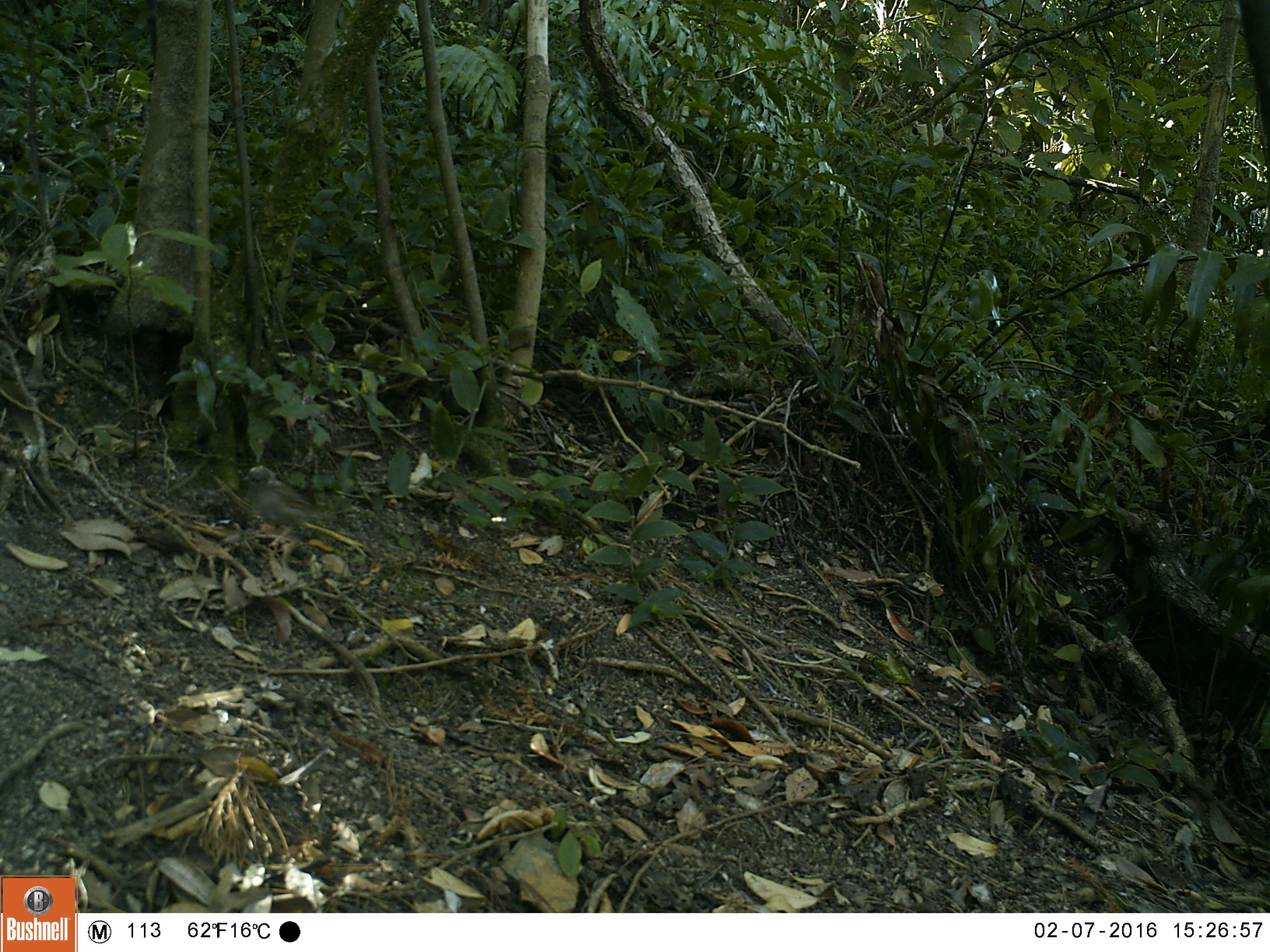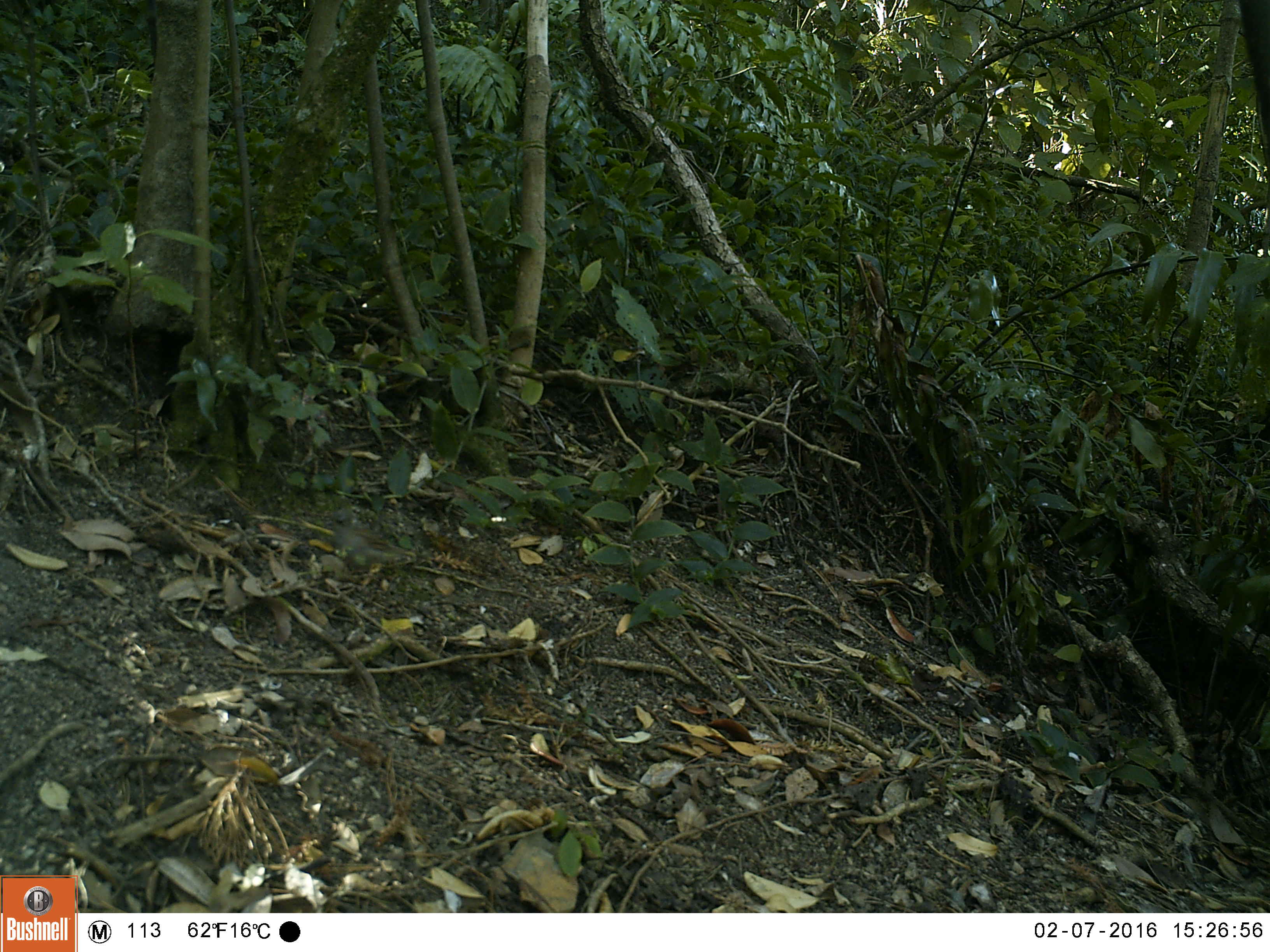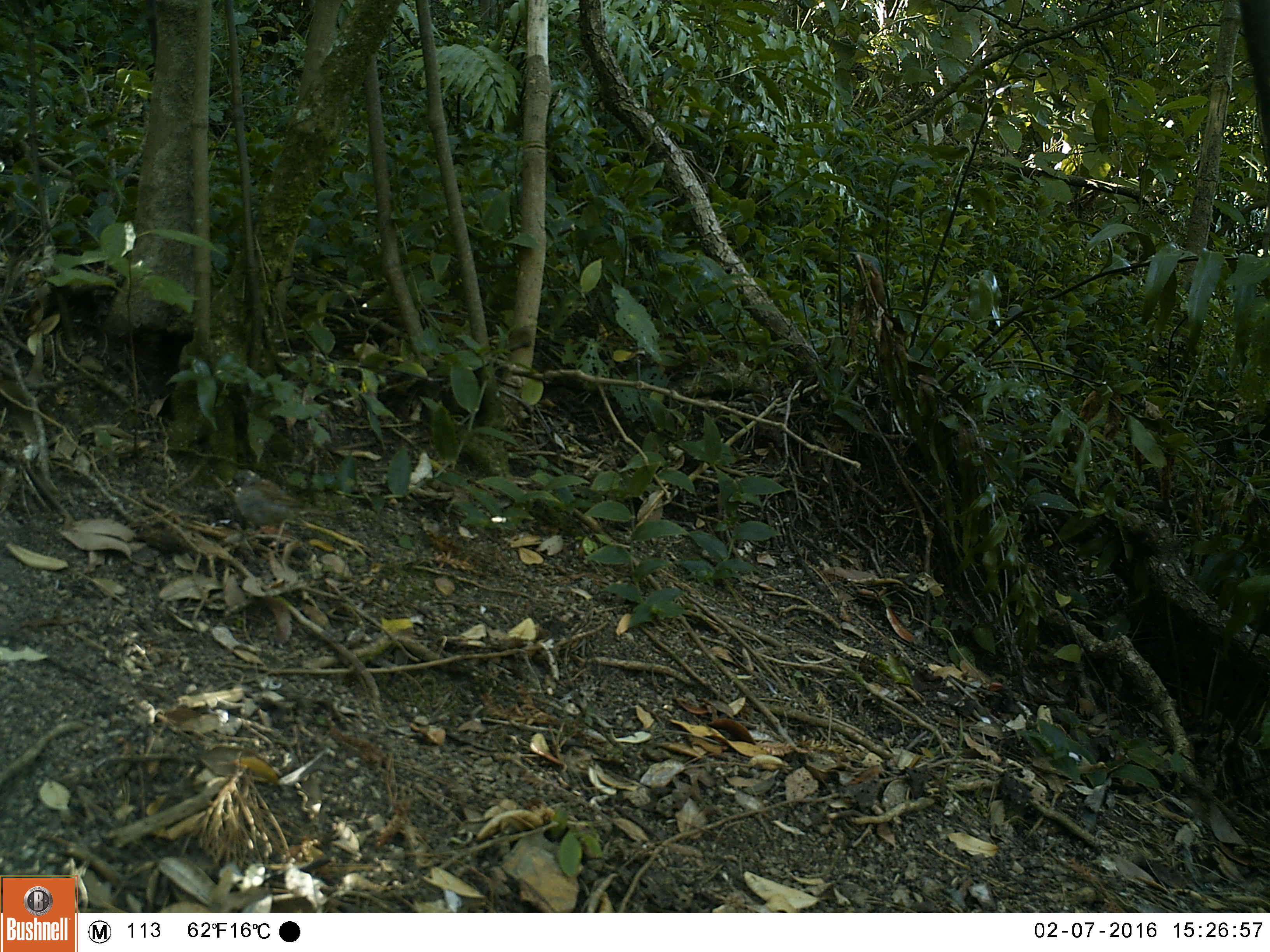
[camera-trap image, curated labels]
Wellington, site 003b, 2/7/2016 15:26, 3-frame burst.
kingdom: Animalia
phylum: Chordata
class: Aves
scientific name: Aves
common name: bird